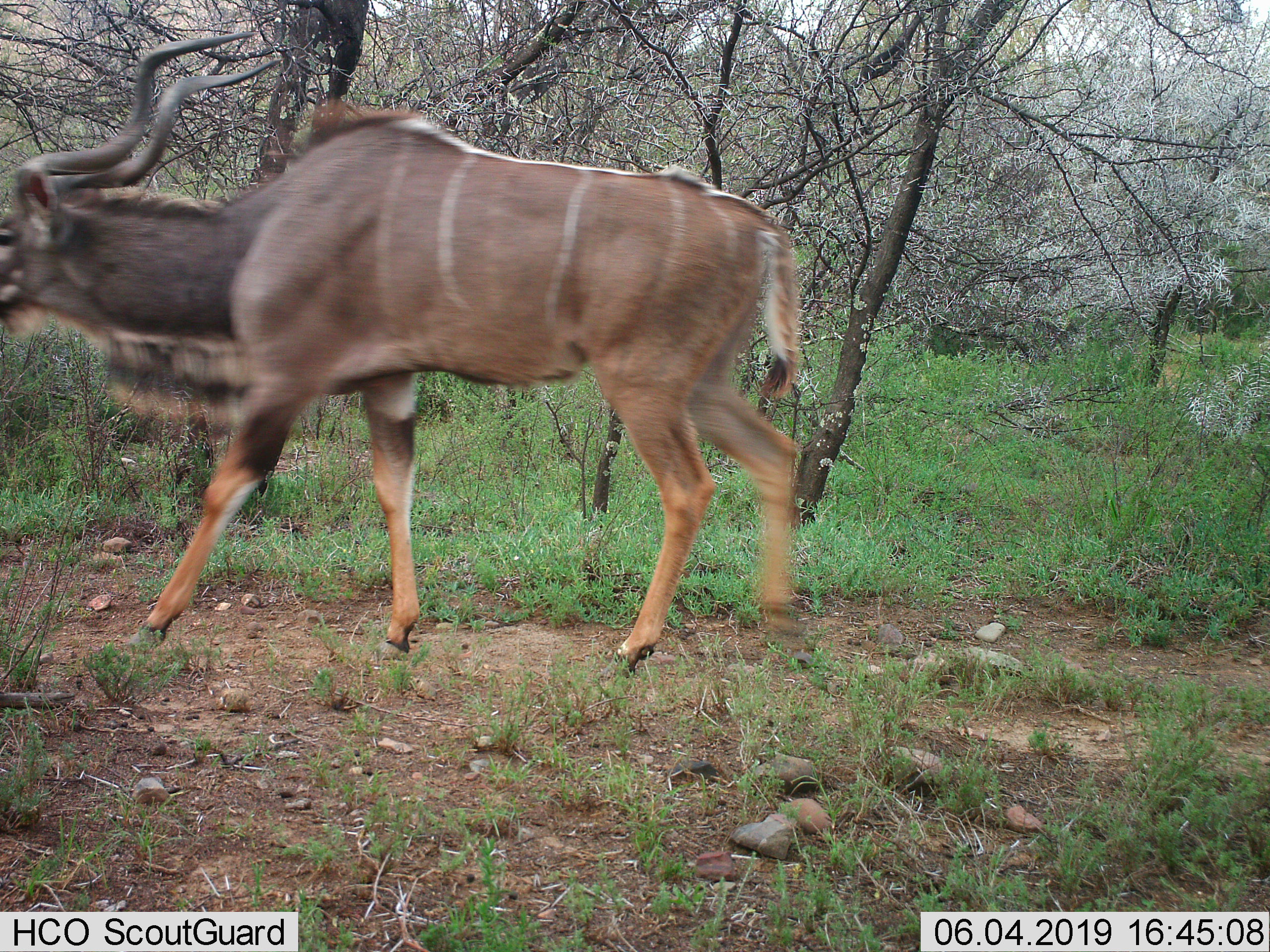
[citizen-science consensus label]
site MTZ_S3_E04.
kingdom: Animalia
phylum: Chordata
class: Mammalia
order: Artiodactyla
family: Bovidae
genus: Tragelaphus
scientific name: Tragelaphus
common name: kudu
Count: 1.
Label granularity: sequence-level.